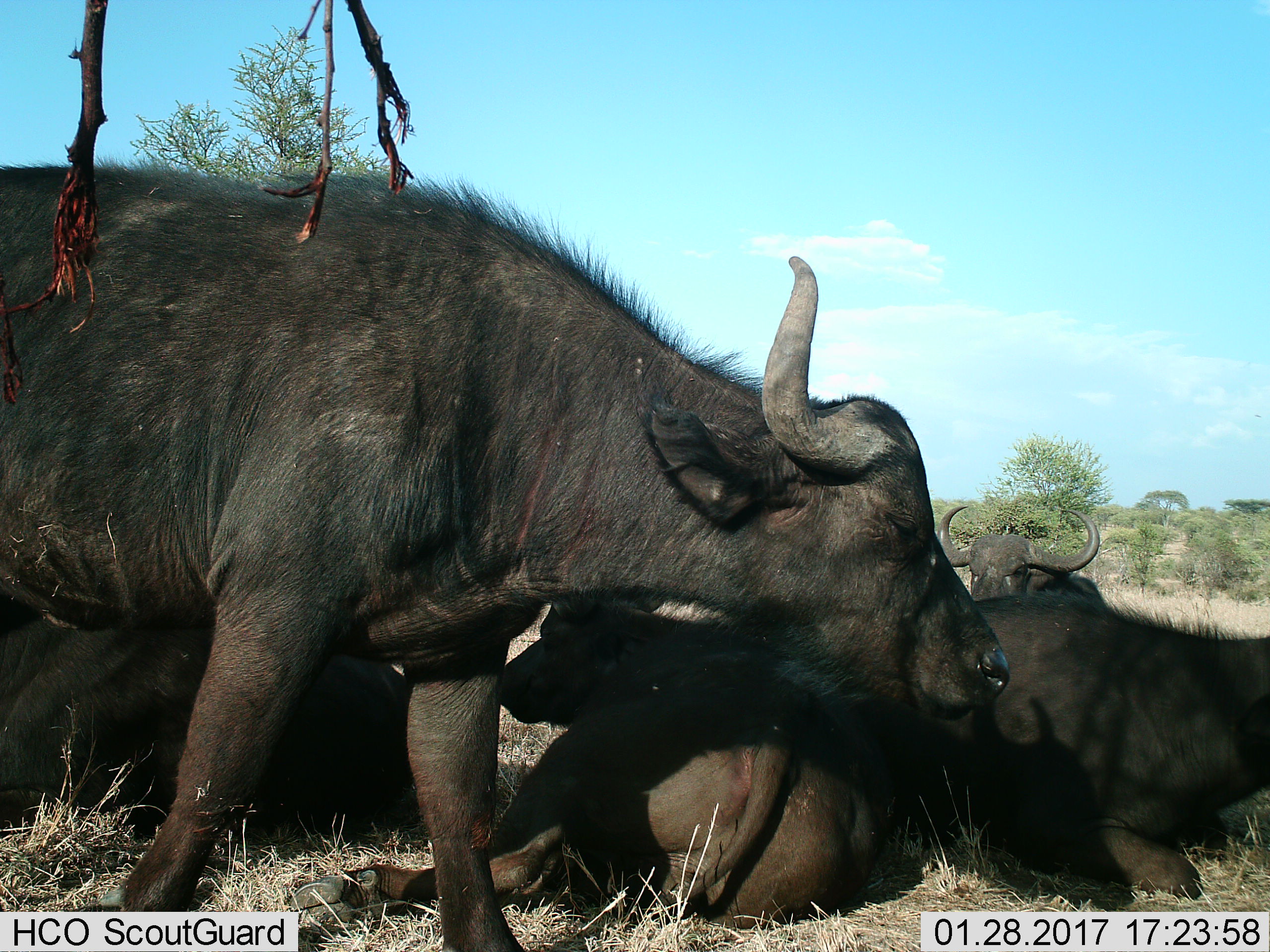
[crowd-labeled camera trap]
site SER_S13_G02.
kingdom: Animalia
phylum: Chordata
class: Mammalia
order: Artiodactyla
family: Bovidae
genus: Syncerus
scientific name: Syncerus caffer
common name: african buffalo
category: buffalo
Buffalo (african buffalo) (Syncerus caffer), count 5. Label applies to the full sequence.